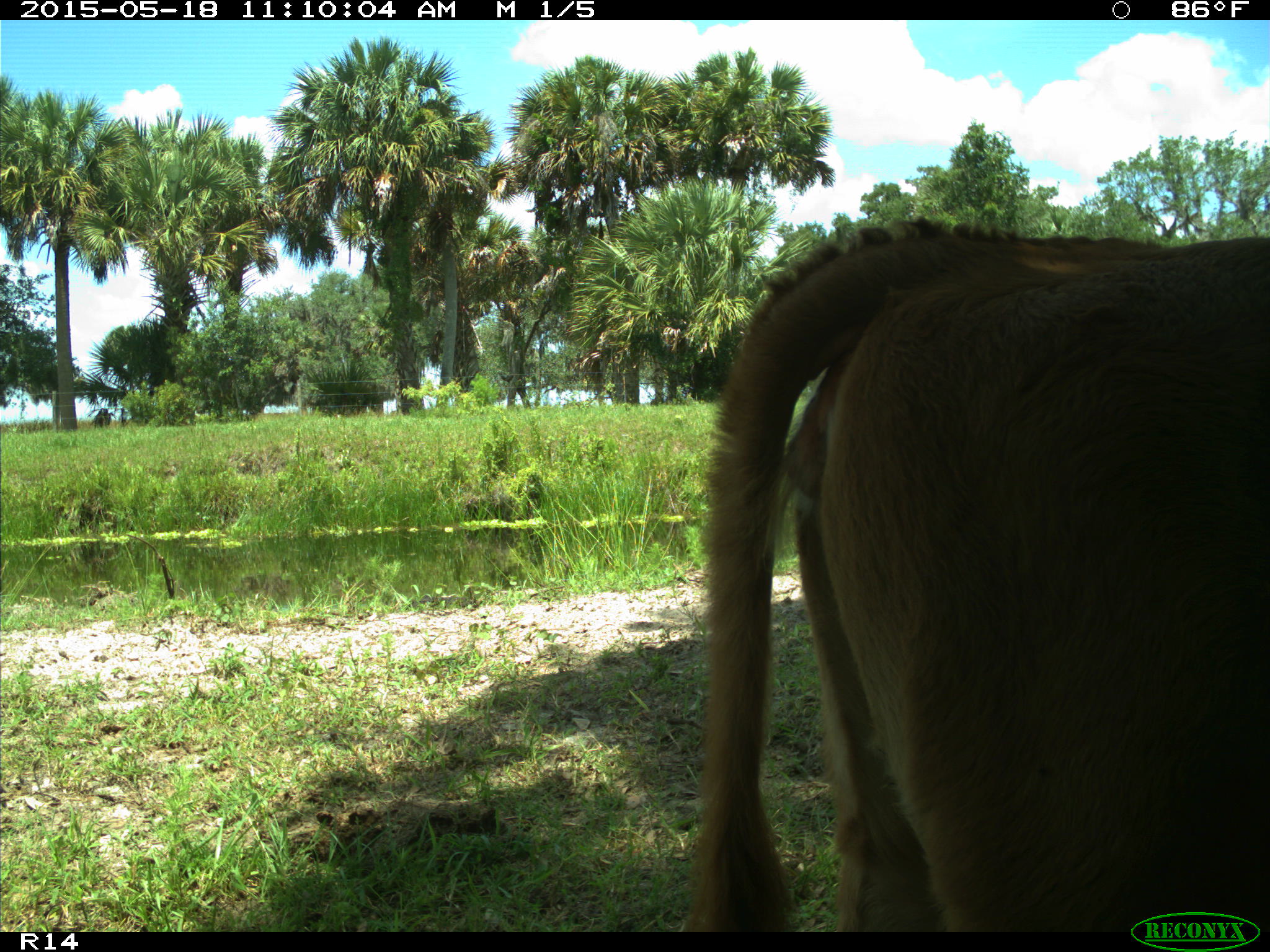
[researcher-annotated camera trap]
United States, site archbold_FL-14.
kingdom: Animalia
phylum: Chordata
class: Mammalia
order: Artiodactyla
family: Bovidae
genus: Bos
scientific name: Bos taurus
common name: domestic cow